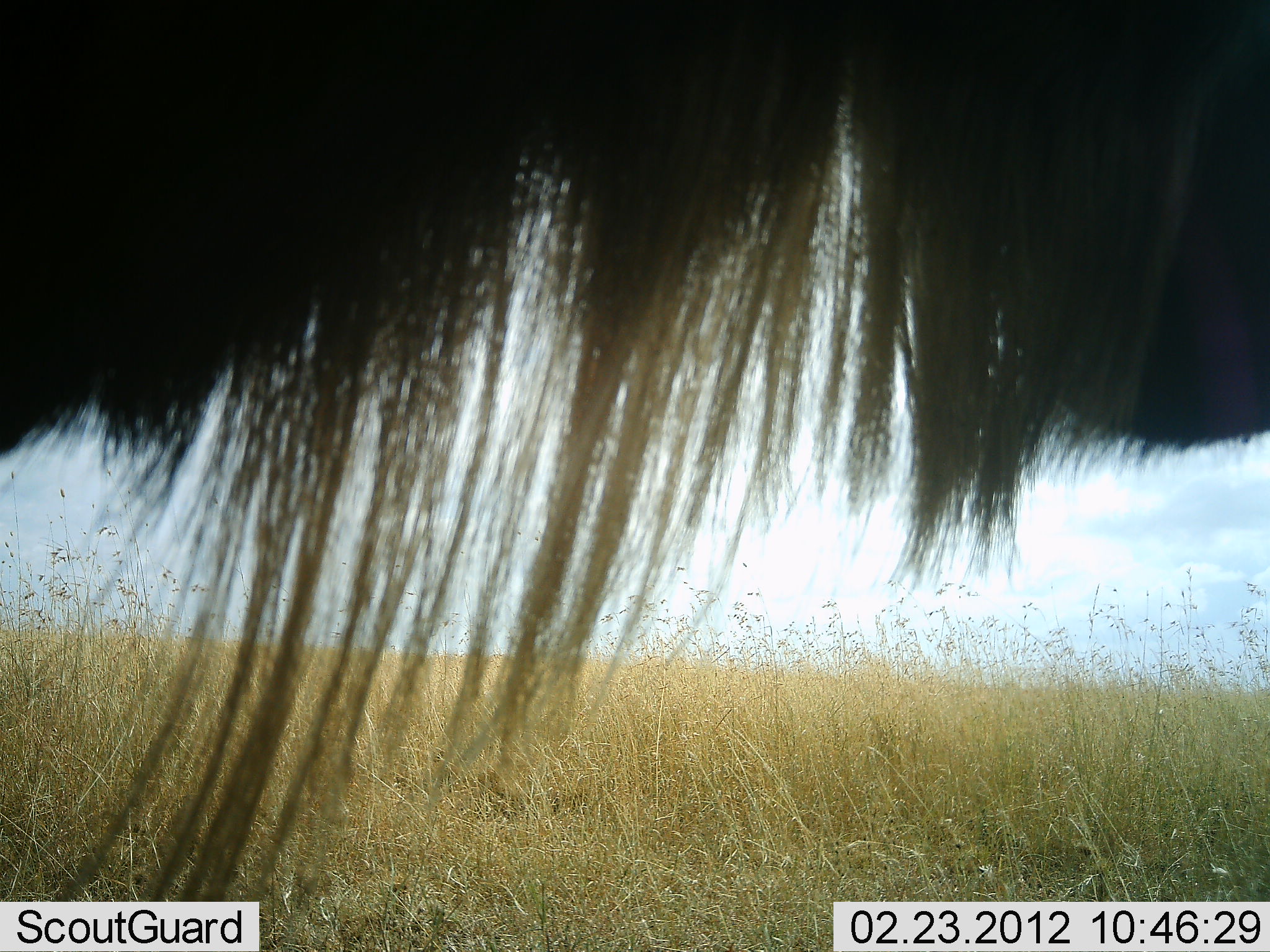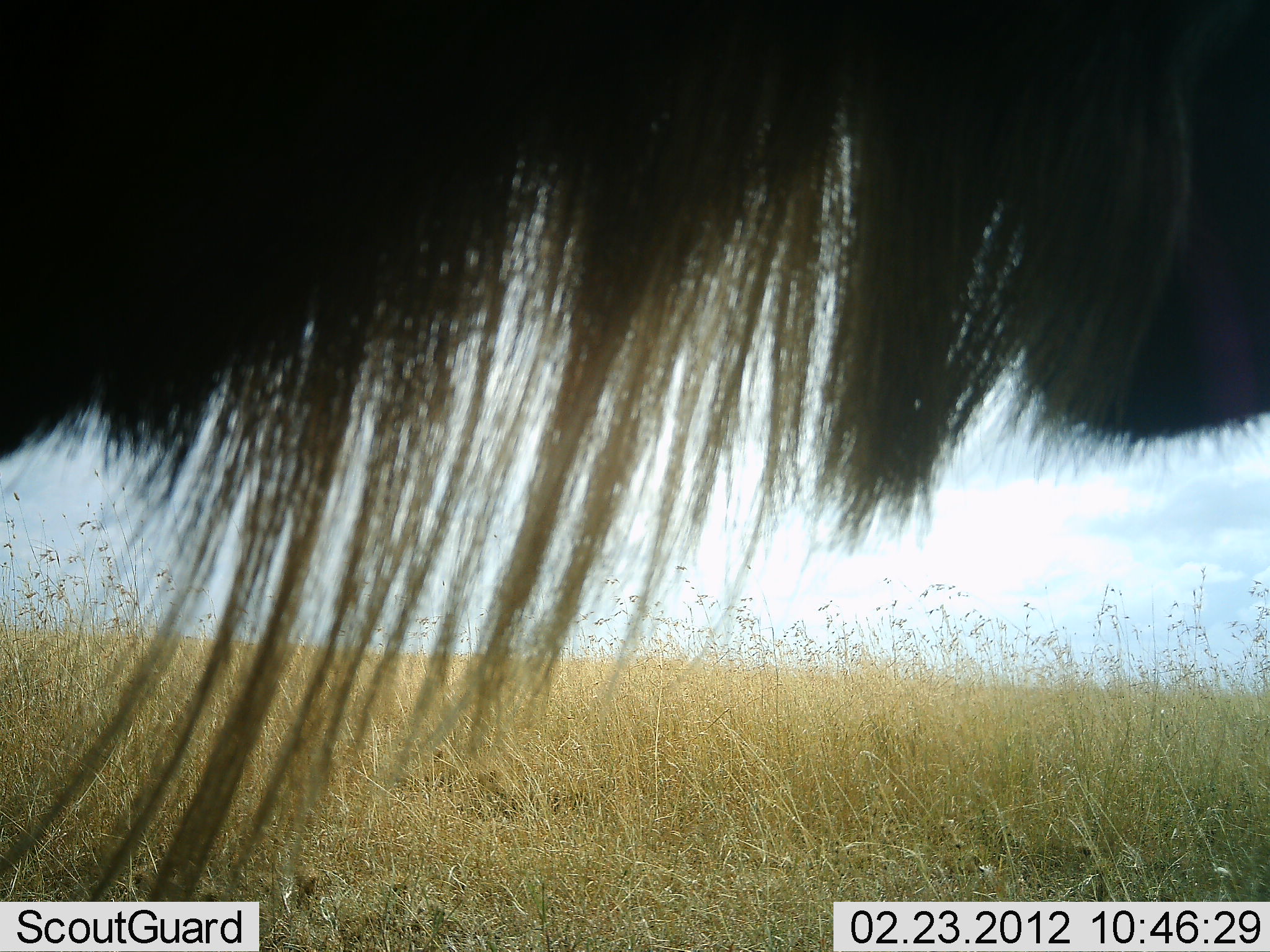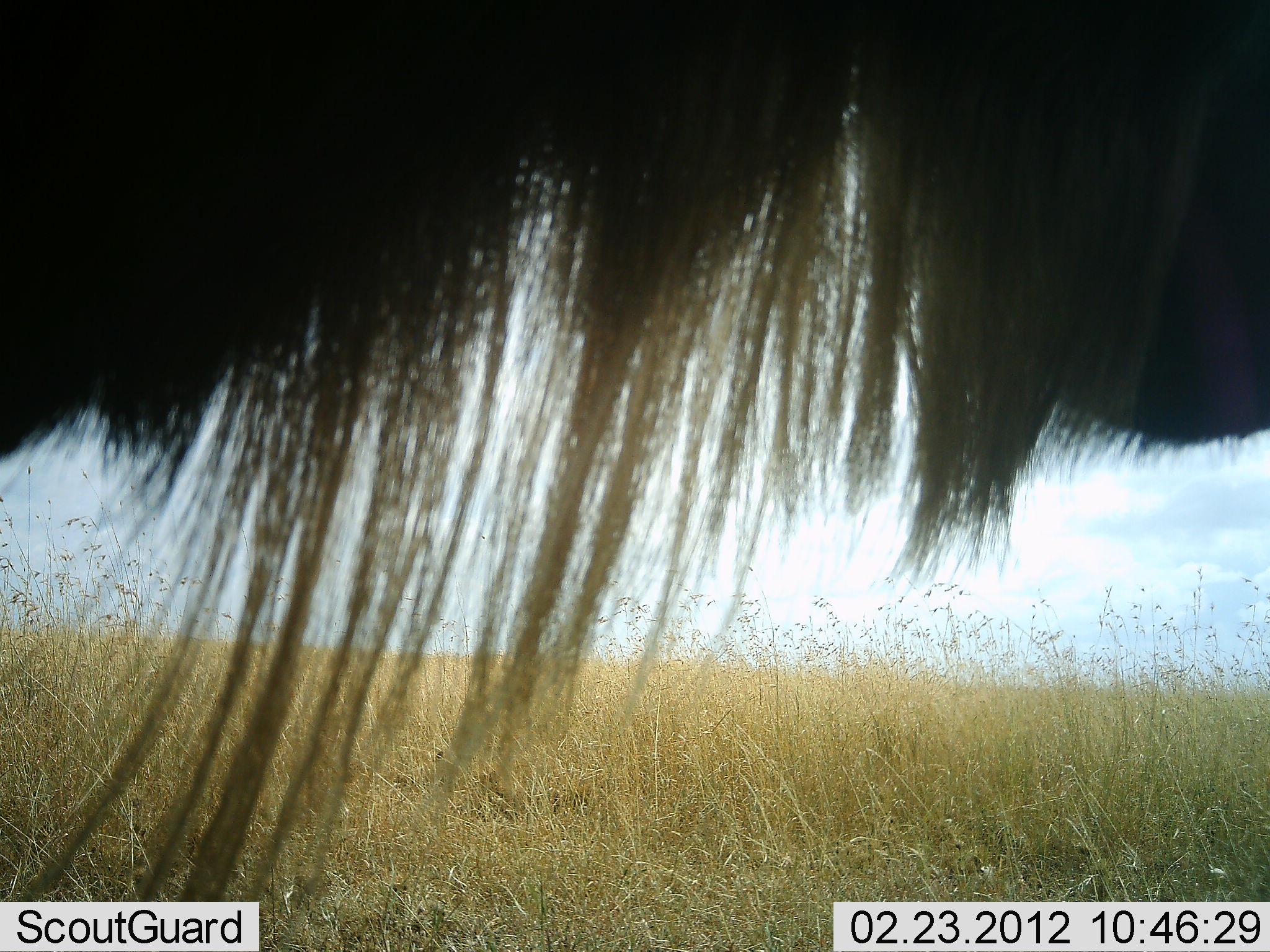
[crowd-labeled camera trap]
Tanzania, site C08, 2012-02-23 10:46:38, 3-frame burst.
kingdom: Animalia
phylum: Chordata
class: Mammalia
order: Artiodactyla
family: Bovidae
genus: Connochaetes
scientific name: Connochaetes taurinus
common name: blue wildebeest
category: wildebeest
Wildebeest (blue wildebeest) (Connochaetes taurinus), count 1. Behavior (volunteer vote fractions): standing 100%, resting 0%, moving 0%, interacting 0%. Young present (vote fraction): 0%. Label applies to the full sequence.